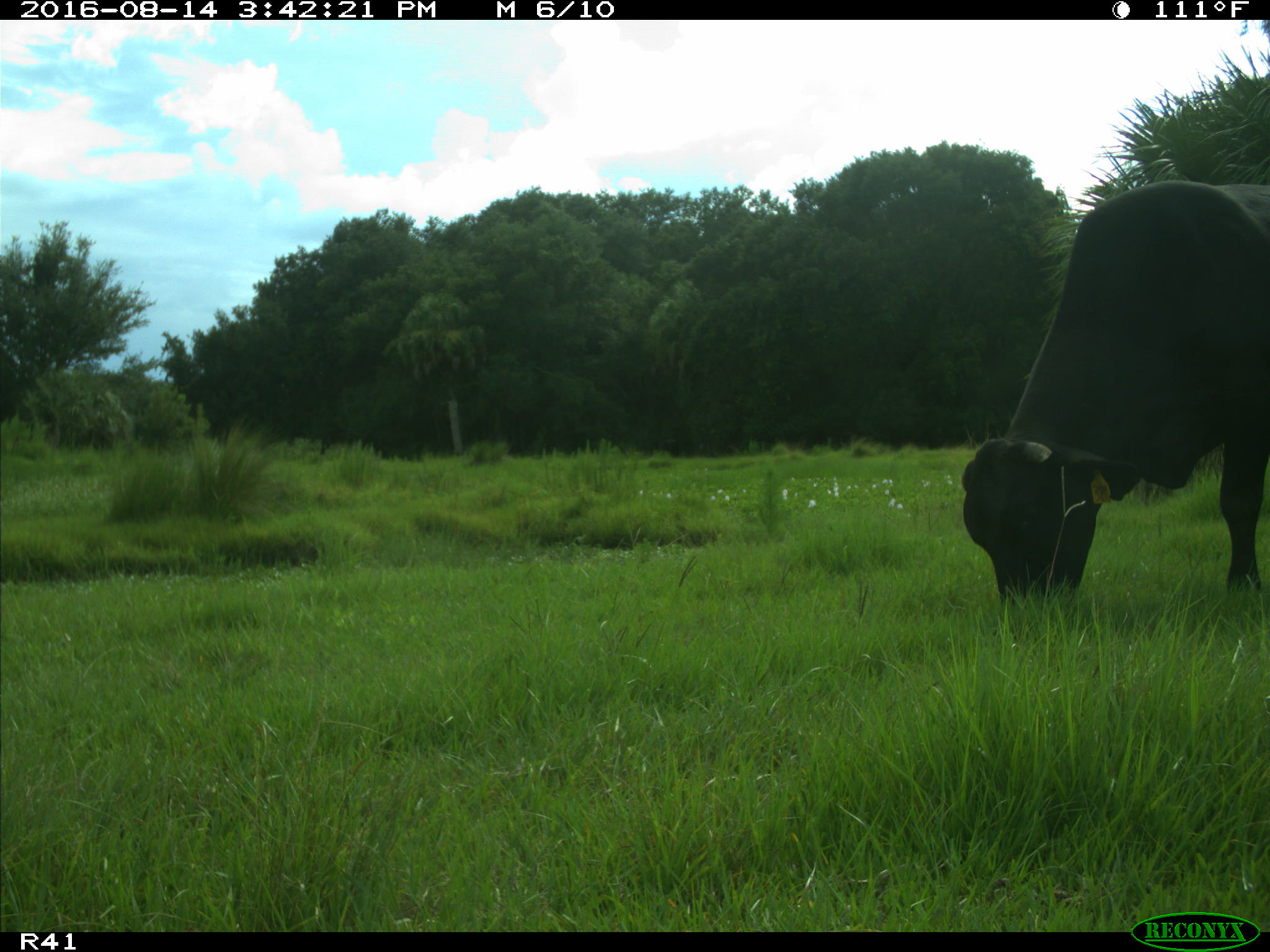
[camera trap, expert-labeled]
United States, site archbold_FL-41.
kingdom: Animalia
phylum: Chordata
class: Mammalia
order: Artiodactyla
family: Bovidae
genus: Bos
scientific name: Bos taurus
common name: domestic cow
Bos taurus (domestic cow).